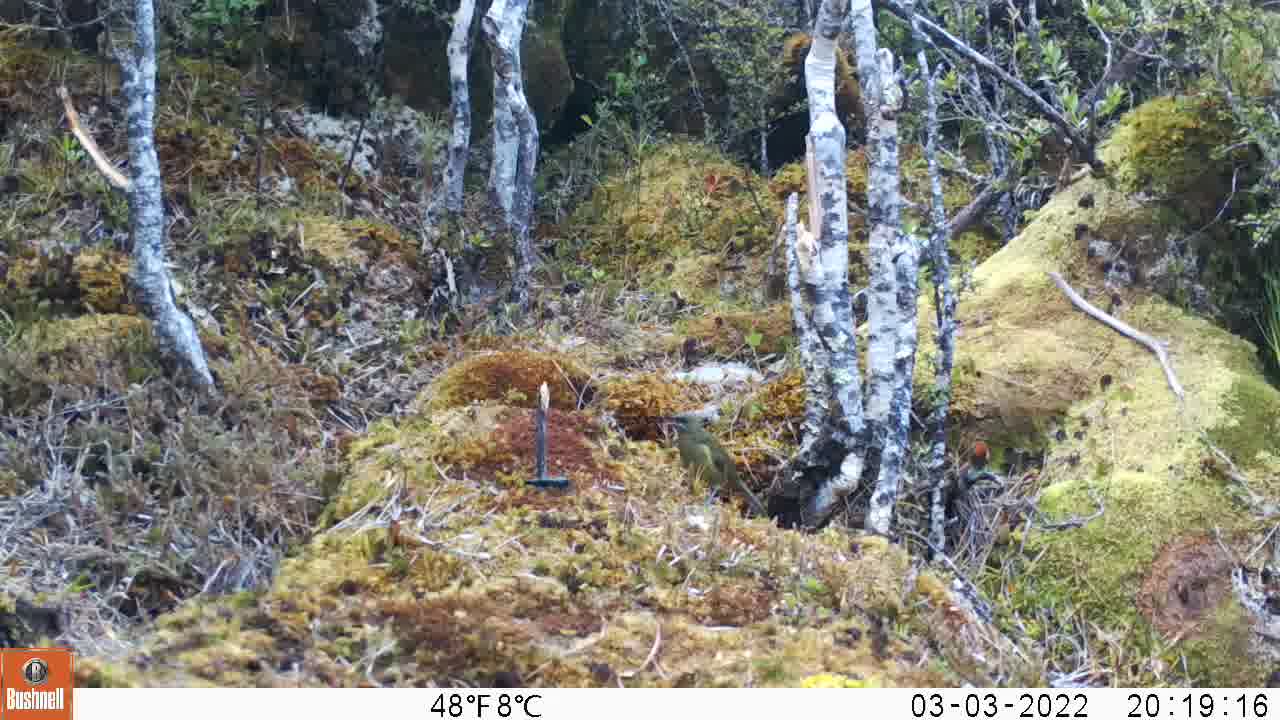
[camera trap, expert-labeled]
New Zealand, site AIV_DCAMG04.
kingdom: Animalia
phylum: Chordata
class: Aves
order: Passeriformes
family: Meliphagidae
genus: Anthornis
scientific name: Anthornis melanura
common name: new zealand bellbird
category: bellbird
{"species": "bellbird (new zealand bellbird) (Anthornis melanura)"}